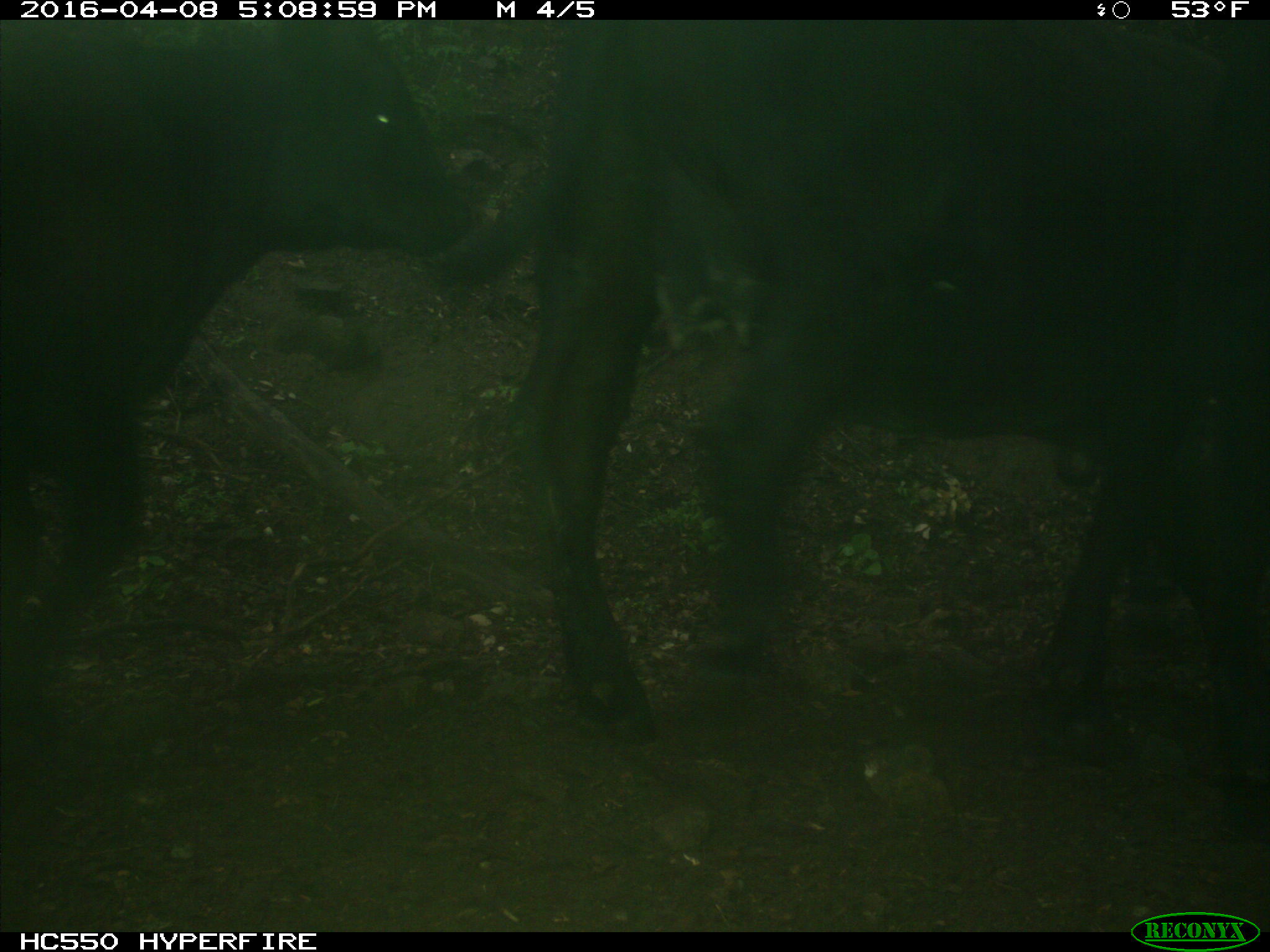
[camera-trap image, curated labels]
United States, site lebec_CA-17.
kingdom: Animalia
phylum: Chordata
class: Mammalia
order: Artiodactyla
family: Bovidae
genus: Bos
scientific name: Bos taurus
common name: domestic cow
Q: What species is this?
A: Bos taurus (domestic cow).